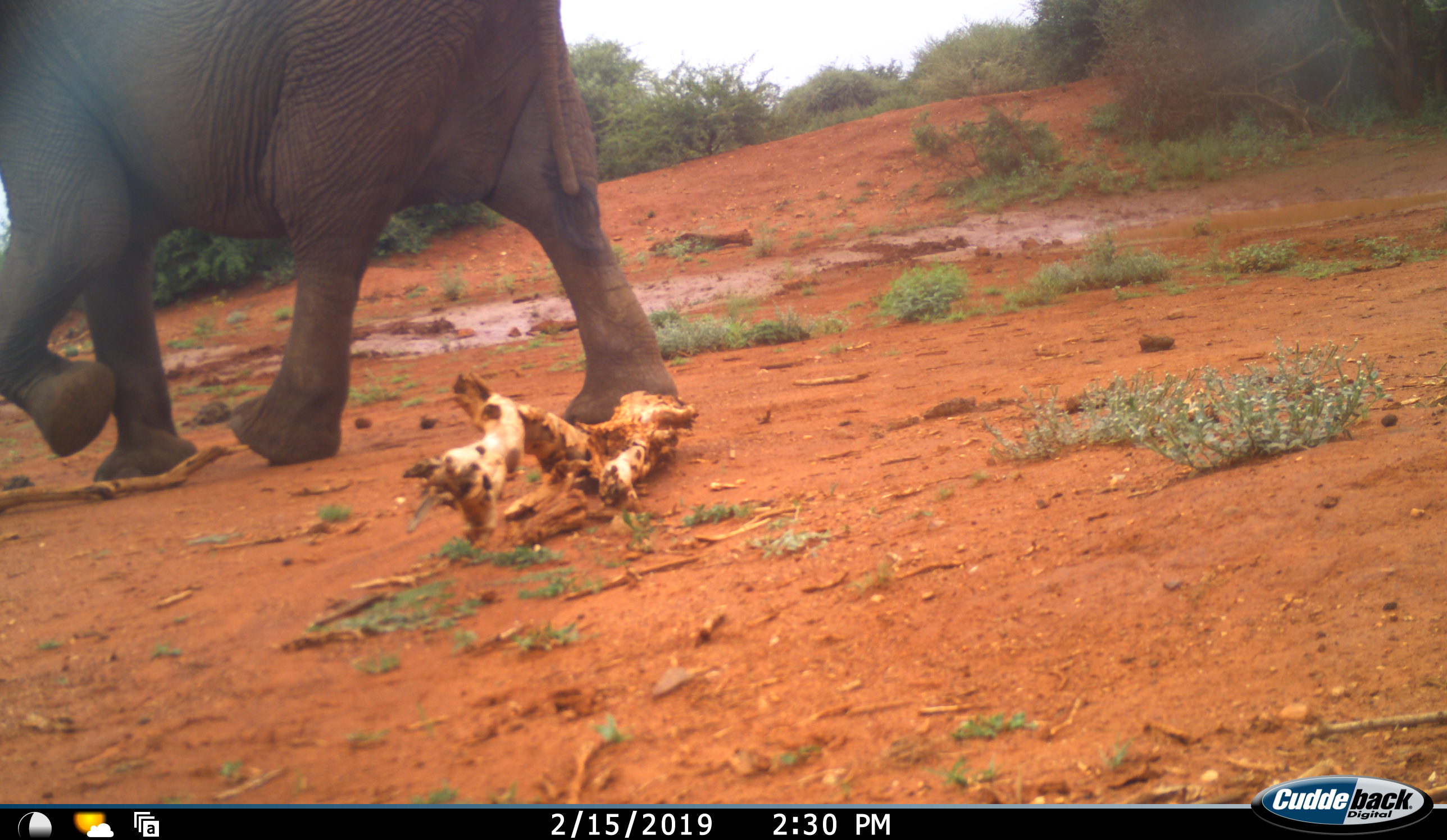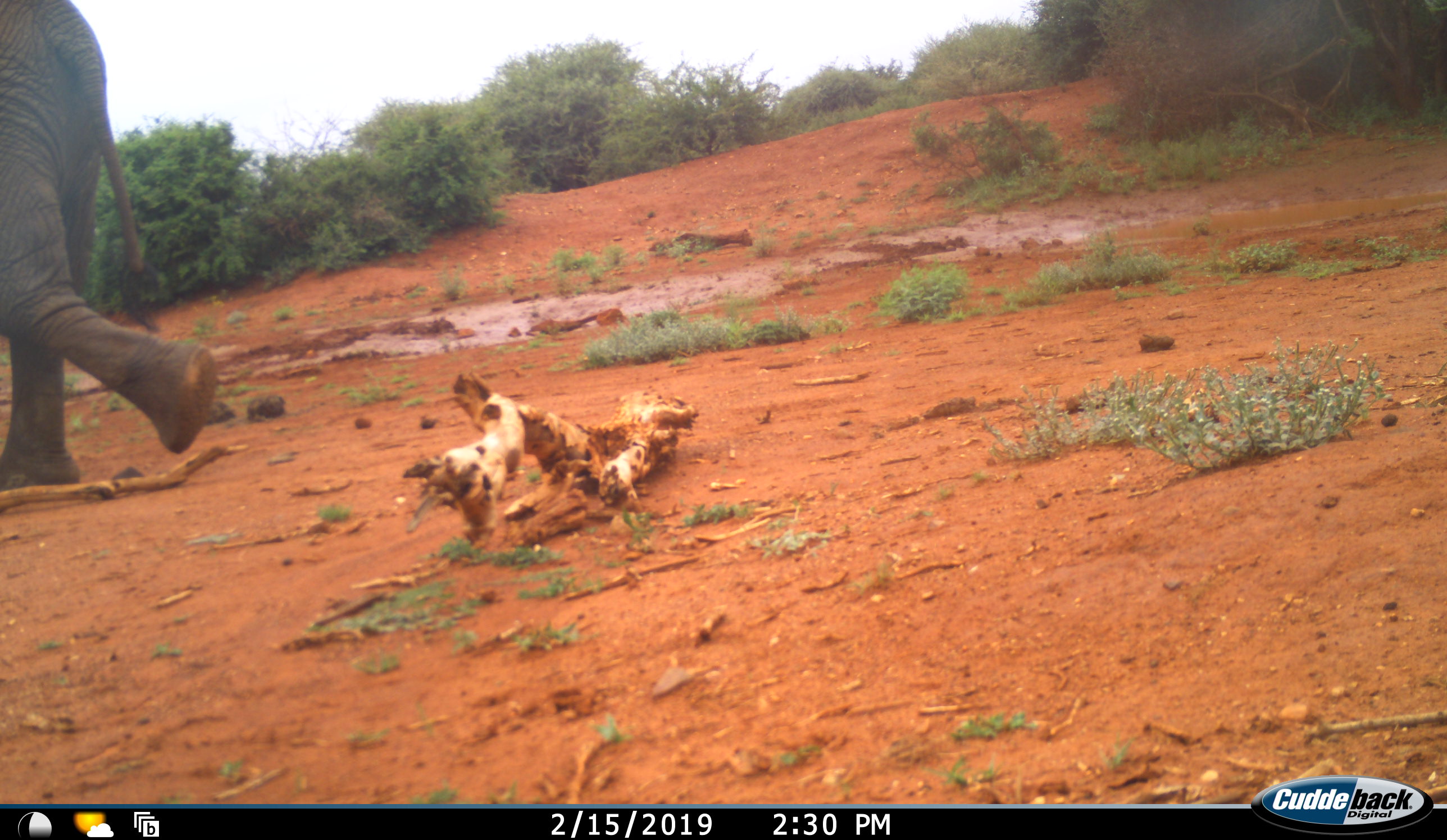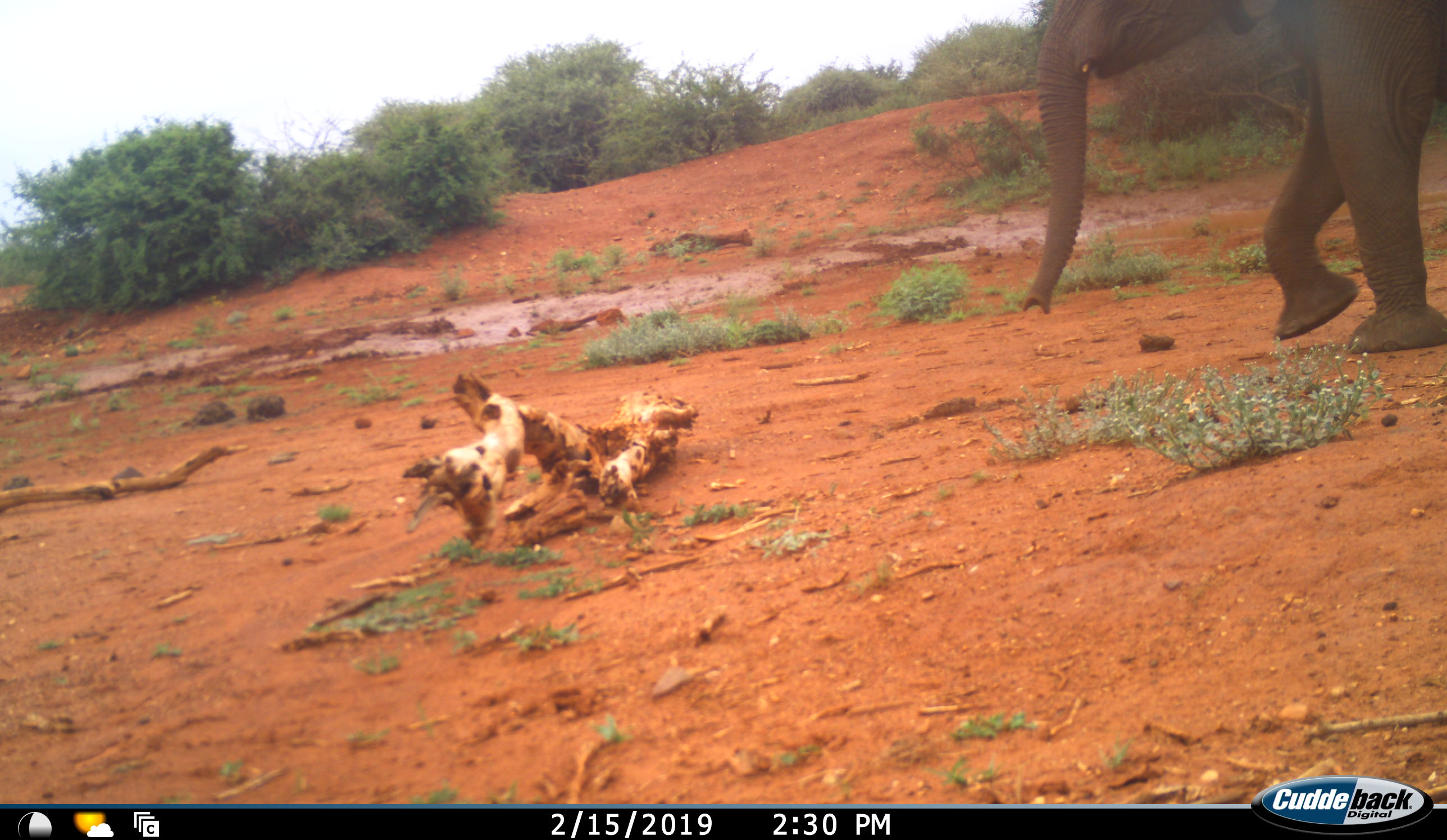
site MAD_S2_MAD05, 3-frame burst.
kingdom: Animalia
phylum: Chordata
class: Mammalia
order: Proboscidea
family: Elephantidae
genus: Loxodonta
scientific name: Loxodonta africana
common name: african bush elephant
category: elephant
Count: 2.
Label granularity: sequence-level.